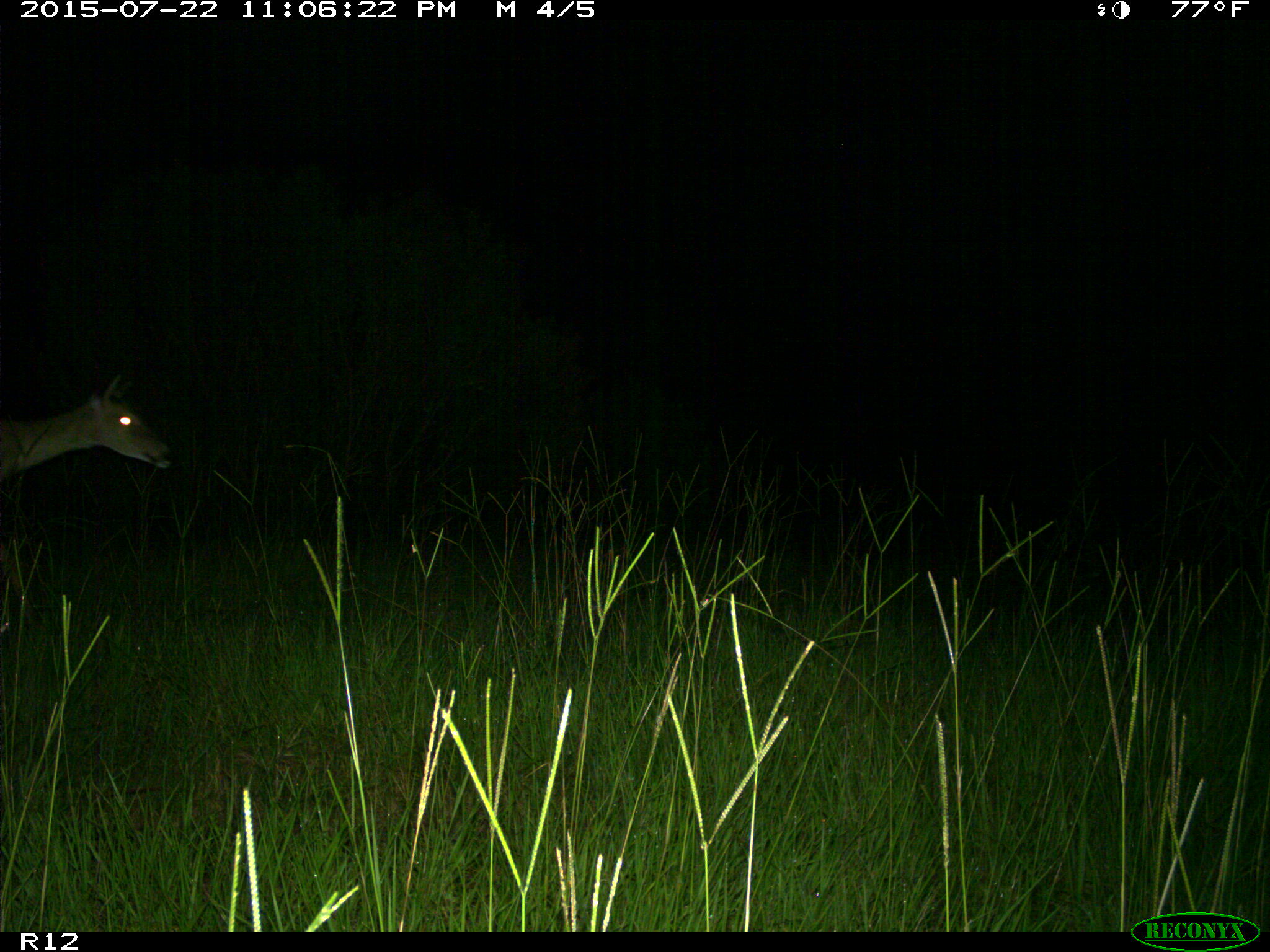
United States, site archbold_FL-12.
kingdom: Animalia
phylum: Chordata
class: Mammalia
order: Artiodactyla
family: Cervidae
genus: Odocoileus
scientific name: Odocoileus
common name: deer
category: unidentified deer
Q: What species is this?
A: Unidentified deer (deer) (Odocoileus).